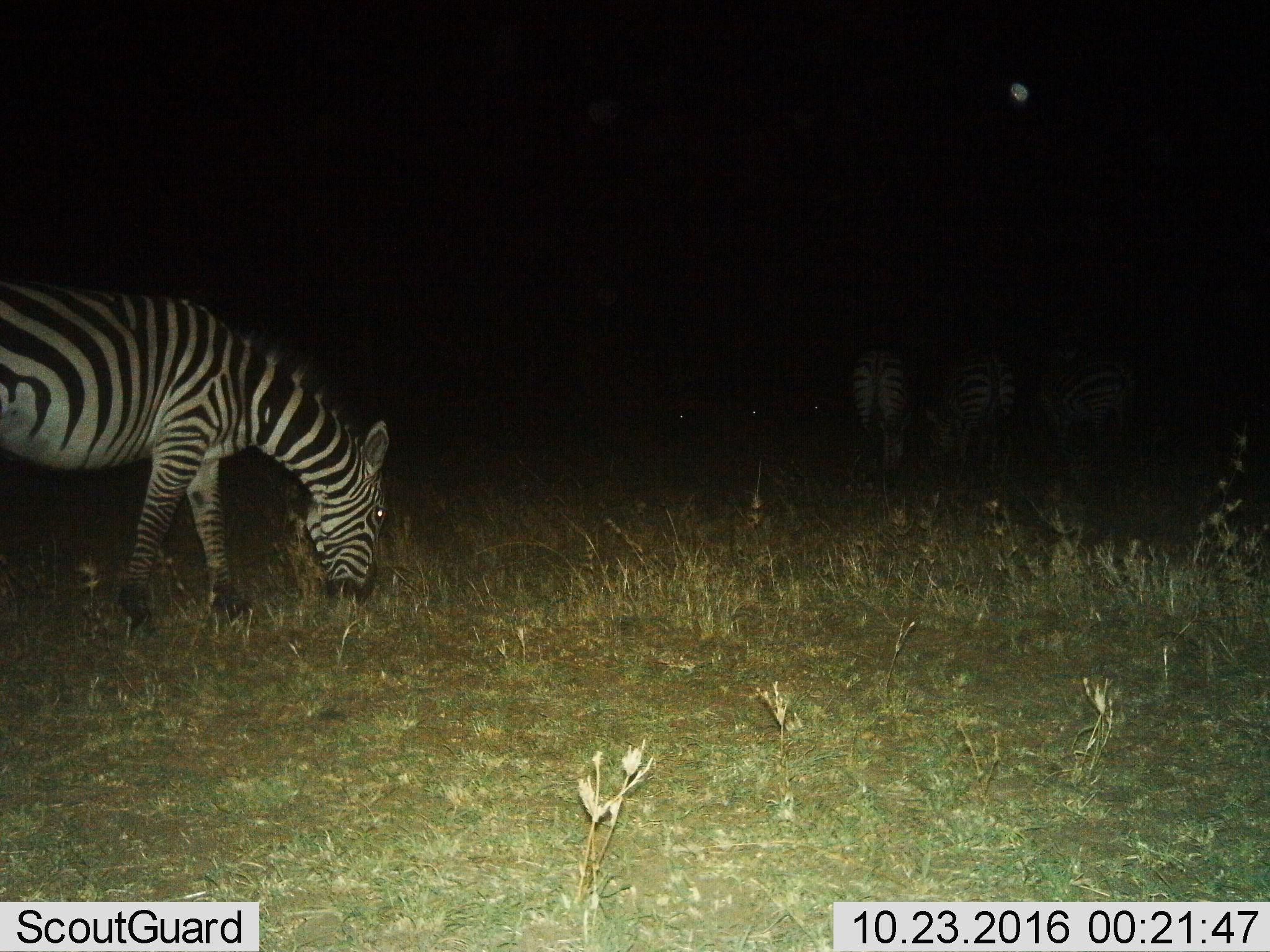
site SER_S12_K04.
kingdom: Animalia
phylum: Chordata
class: Mammalia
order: Perissodactyla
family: Equidae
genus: Equus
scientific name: Equus quagga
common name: plains zebra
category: zebraplains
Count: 4.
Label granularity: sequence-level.